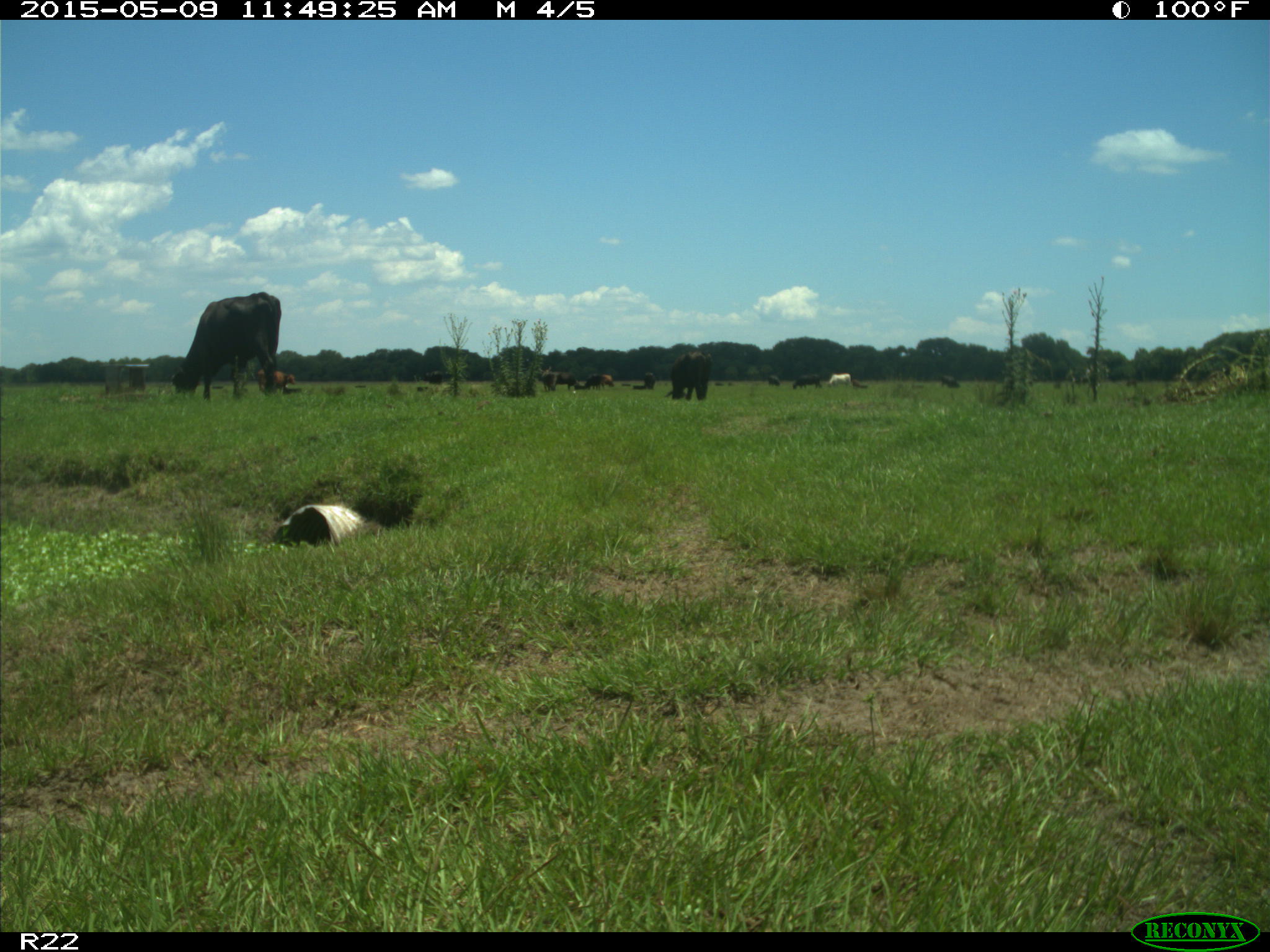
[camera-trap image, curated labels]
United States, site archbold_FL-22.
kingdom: Animalia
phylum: Chordata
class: Mammalia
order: Artiodactyla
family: Bovidae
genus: Bos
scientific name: Bos taurus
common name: domestic cow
Bos taurus (domestic cow).